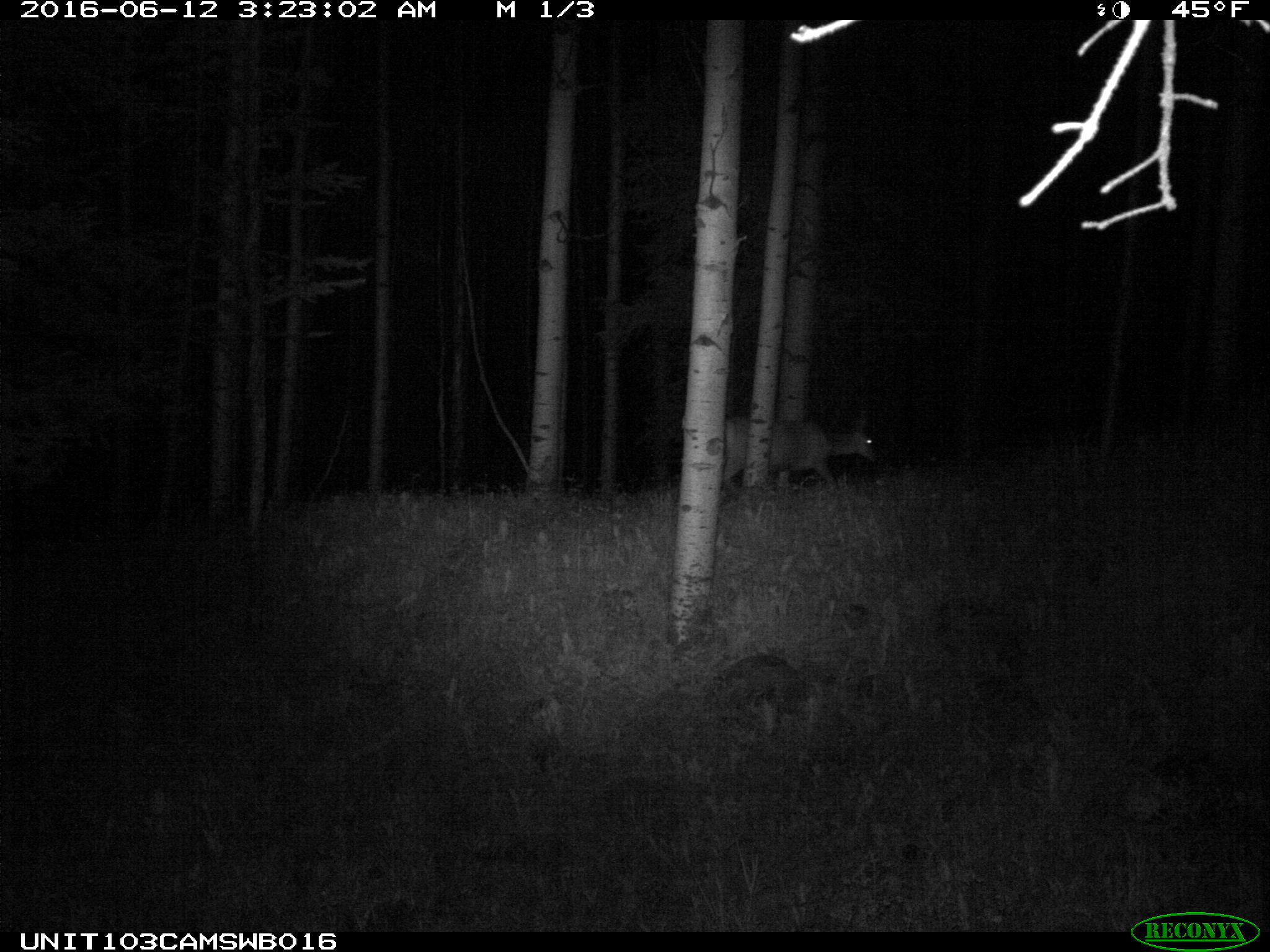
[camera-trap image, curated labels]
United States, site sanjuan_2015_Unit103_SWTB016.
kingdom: Animalia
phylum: Chordata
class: Mammalia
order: Artiodactyla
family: Cervidae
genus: Odocoileus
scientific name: Odocoileus hemionus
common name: mule deer